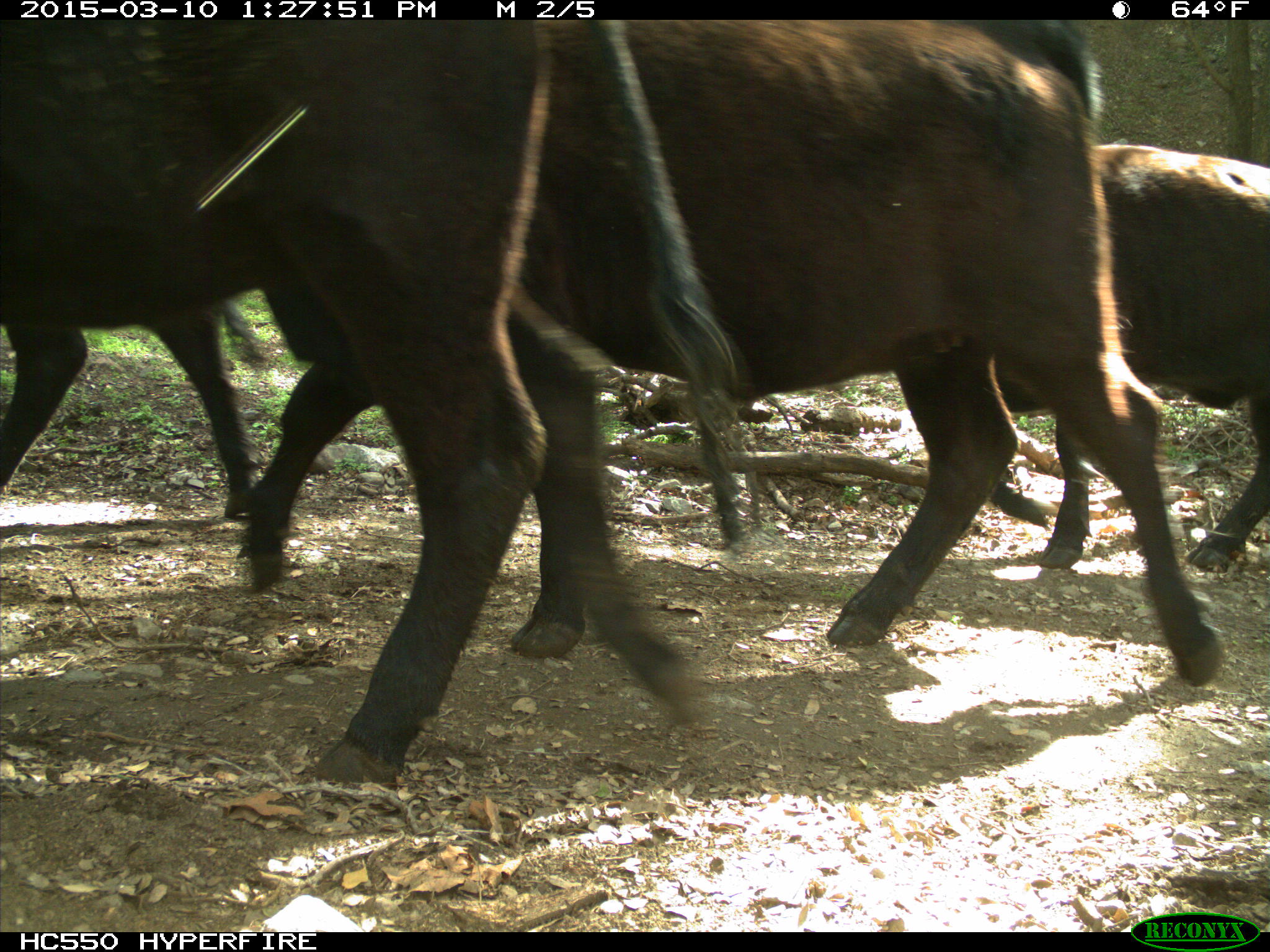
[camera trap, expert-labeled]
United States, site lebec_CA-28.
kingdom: Animalia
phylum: Chordata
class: Mammalia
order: Artiodactyla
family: Bovidae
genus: Bos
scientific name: Bos taurus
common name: domestic cow